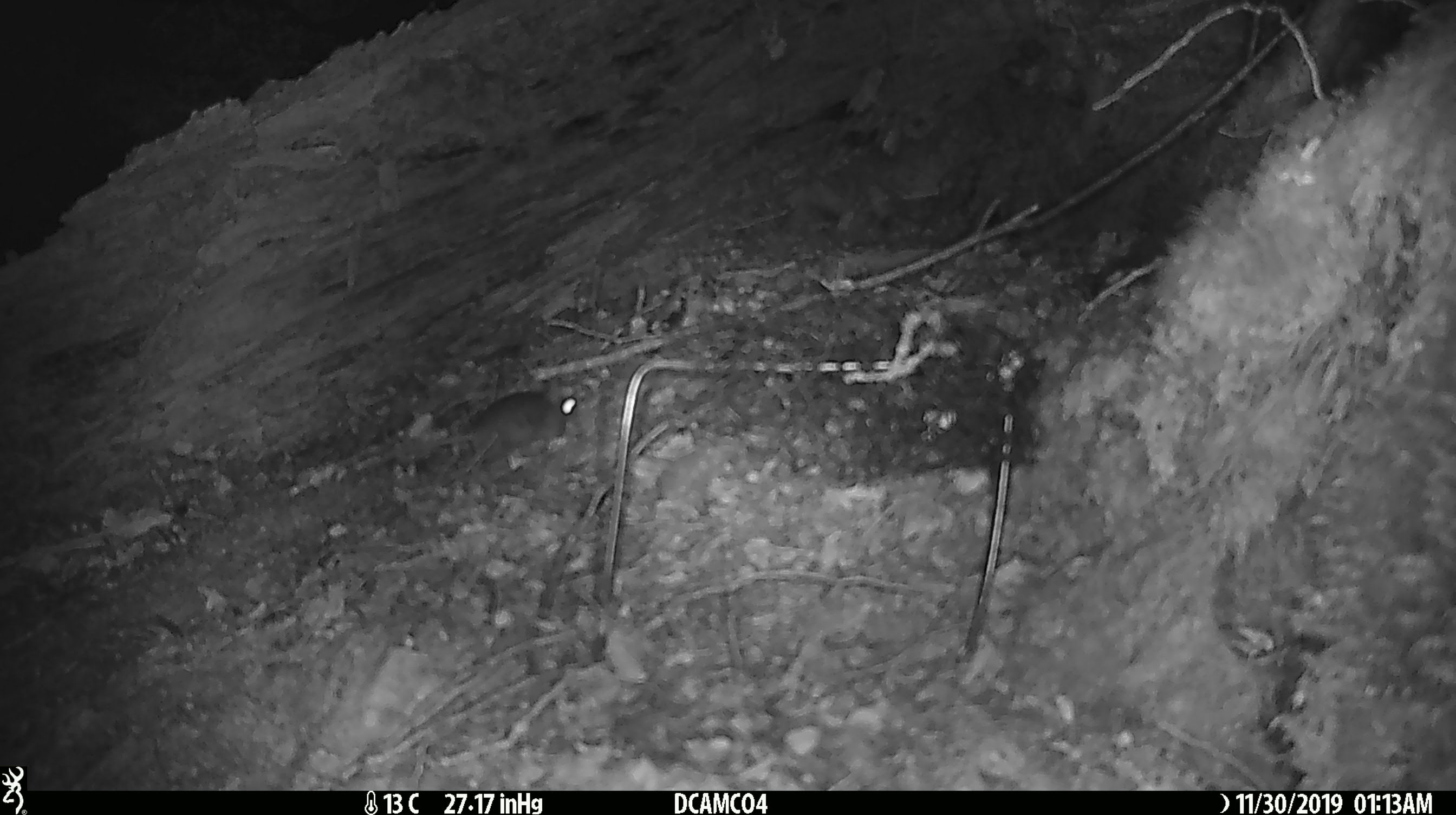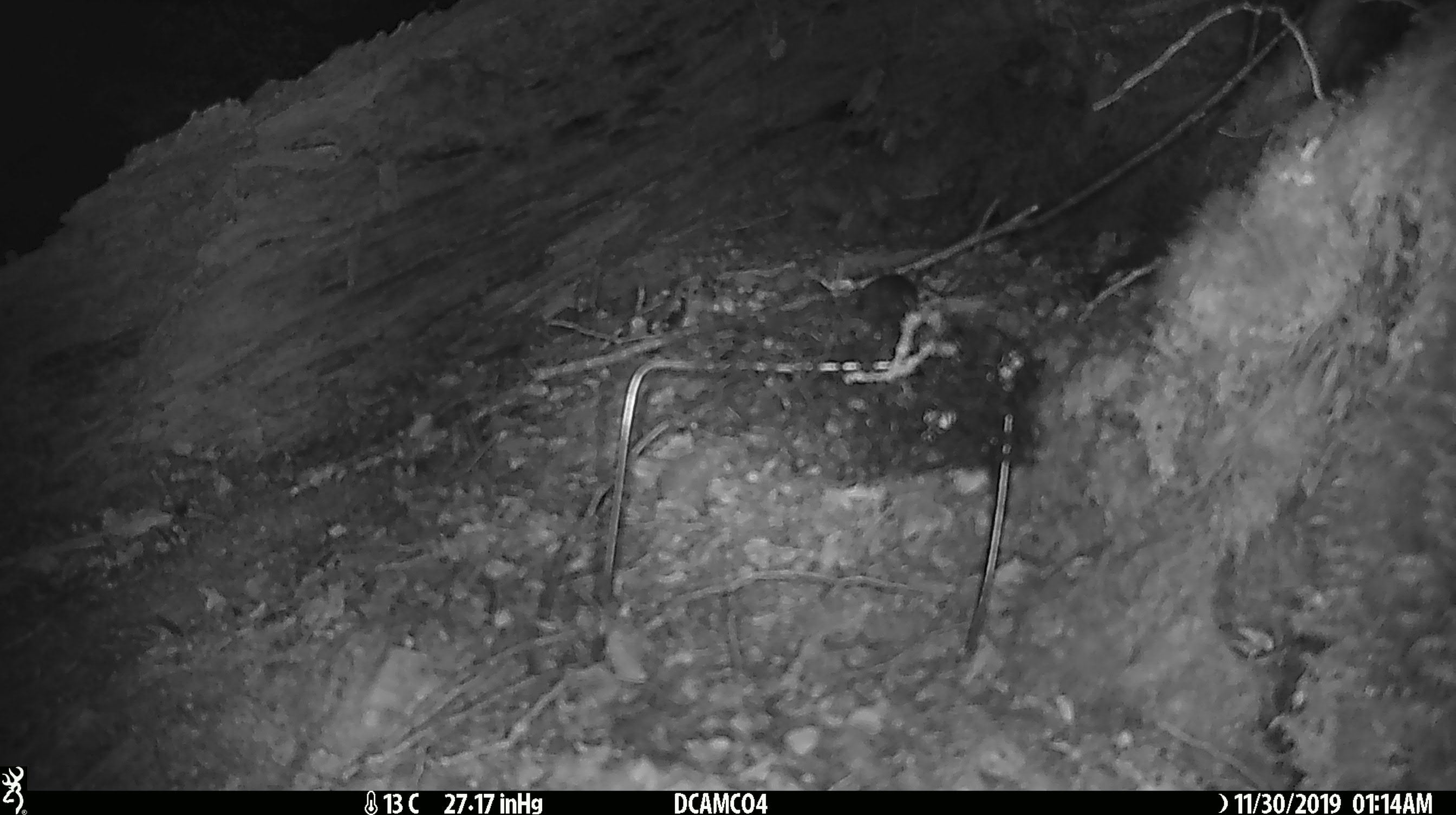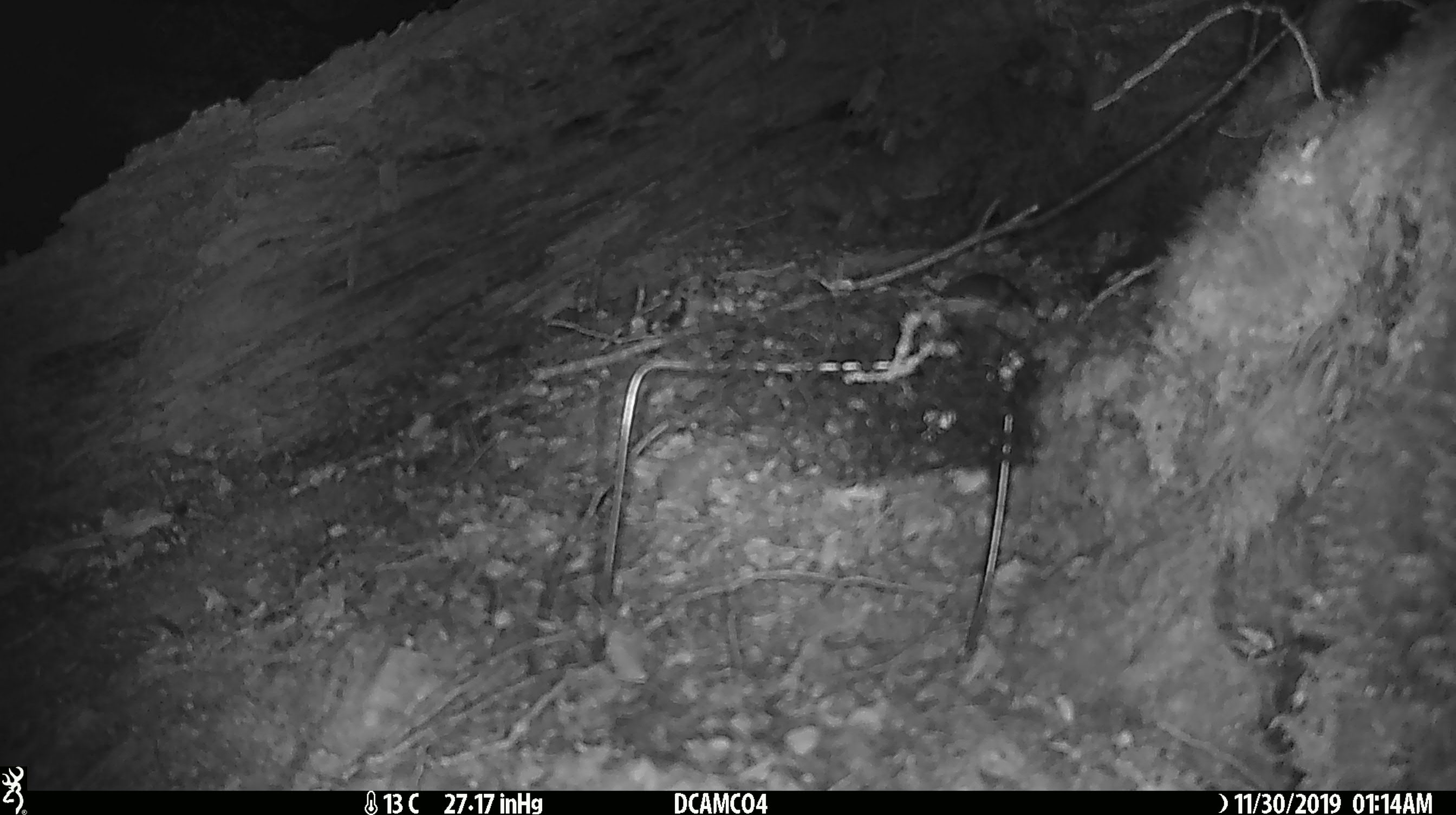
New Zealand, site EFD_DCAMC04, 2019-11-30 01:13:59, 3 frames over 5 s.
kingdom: Animalia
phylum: Chordata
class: Mammalia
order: Rodentia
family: Muridae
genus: Mus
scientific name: Mus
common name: mouse